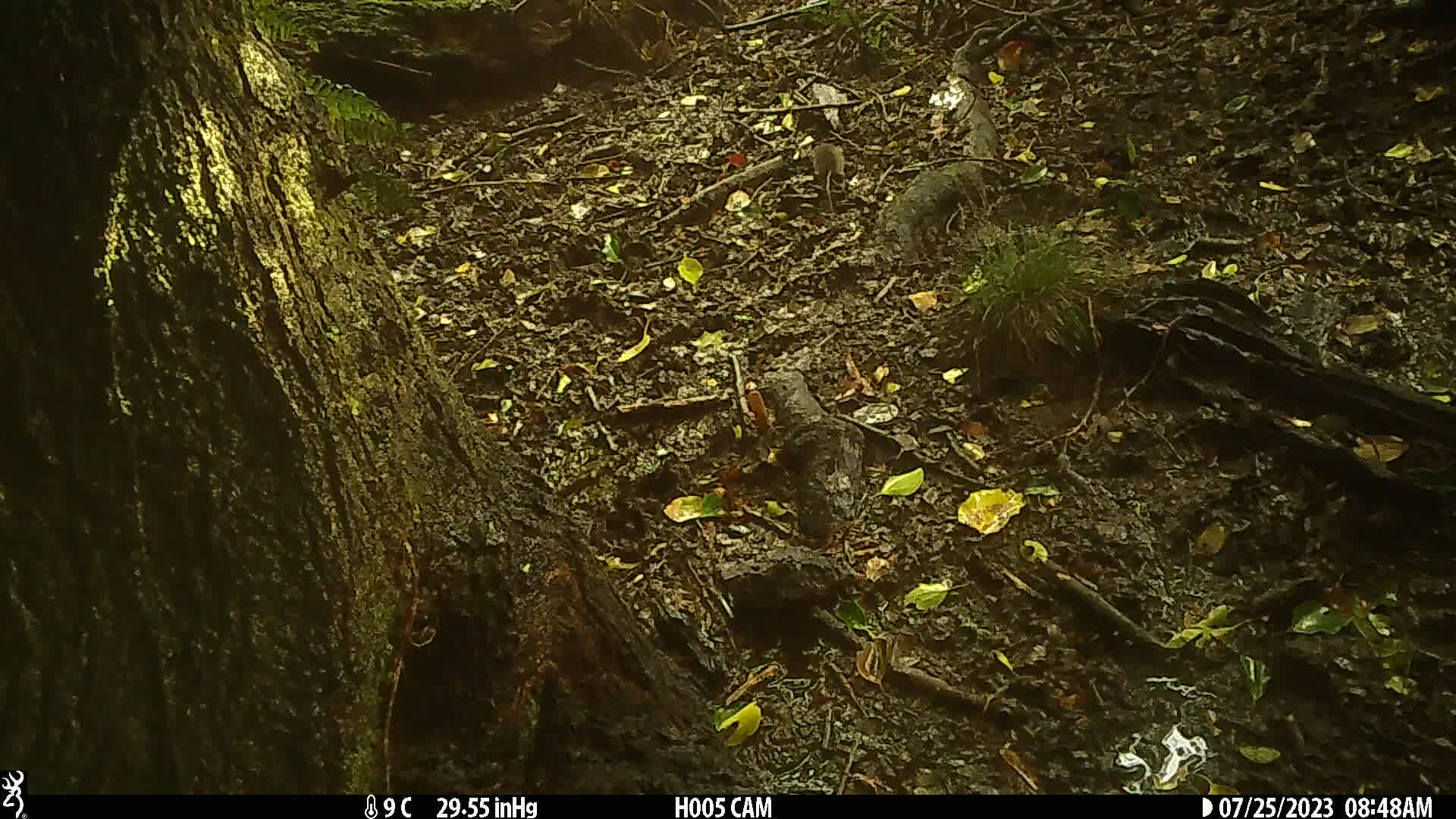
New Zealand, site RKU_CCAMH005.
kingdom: Animalia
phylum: Chordata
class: Mammalia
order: Rodentia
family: Muridae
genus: Rattus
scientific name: Rattus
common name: rat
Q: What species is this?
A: Rat (Rattus).